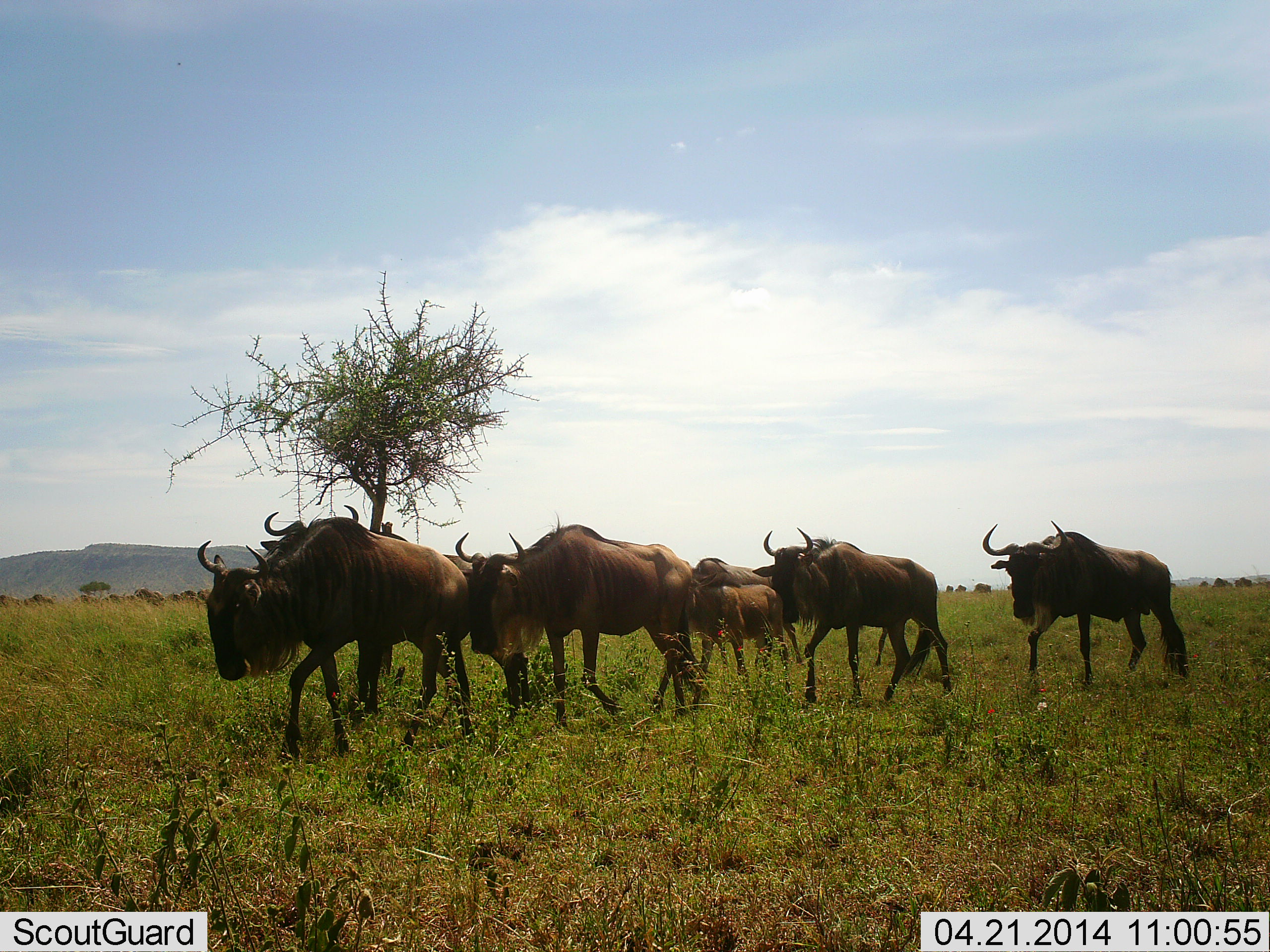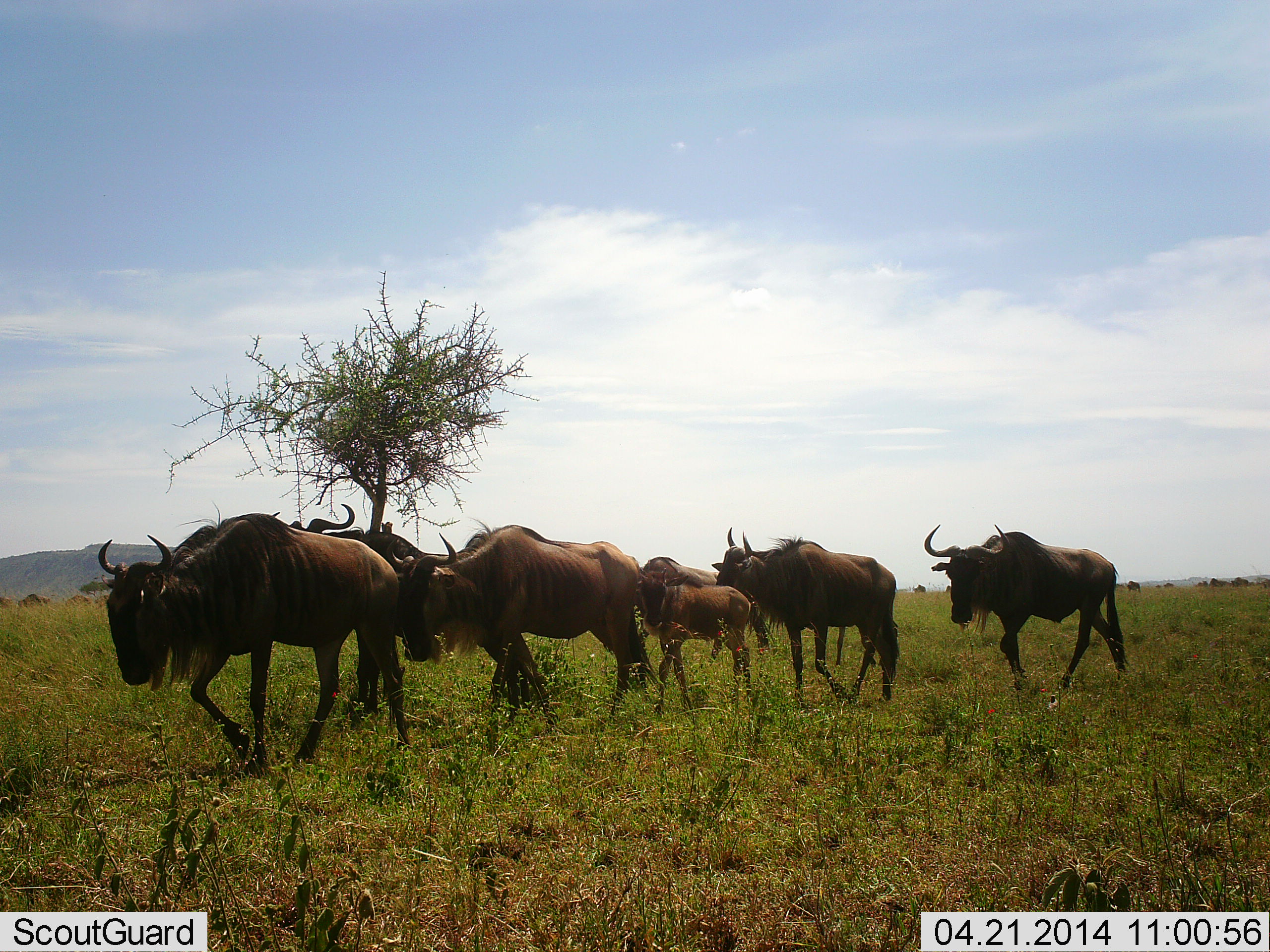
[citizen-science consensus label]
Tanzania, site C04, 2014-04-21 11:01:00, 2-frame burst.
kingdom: Animalia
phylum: Chordata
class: Mammalia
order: Artiodactyla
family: Bovidae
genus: Connochaetes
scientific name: Connochaetes taurinus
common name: blue wildebeest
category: wildebeest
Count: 8.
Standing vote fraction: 0%.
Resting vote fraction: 0%.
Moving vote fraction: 100%.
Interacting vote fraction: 0%.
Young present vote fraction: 80%.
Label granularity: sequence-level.